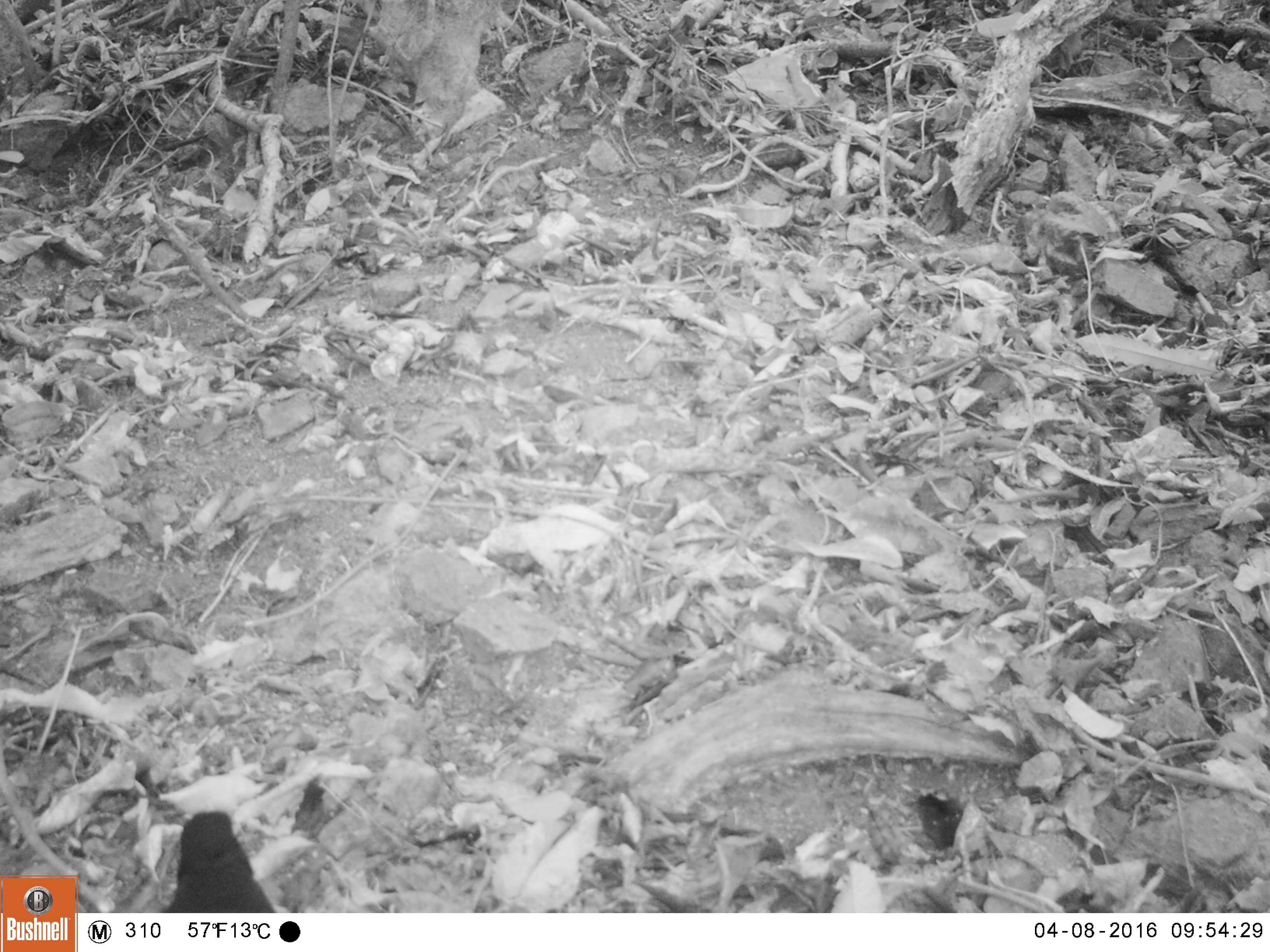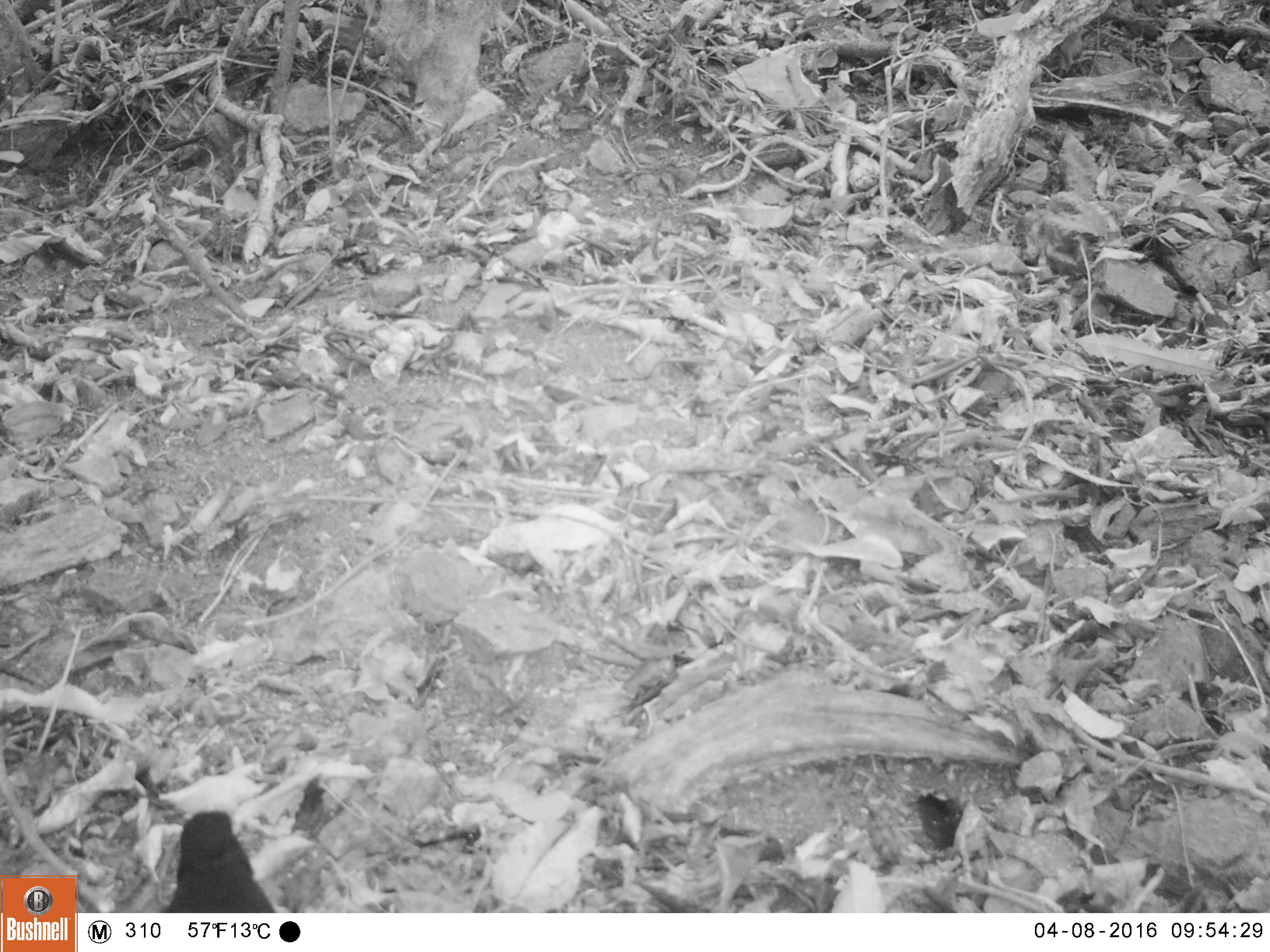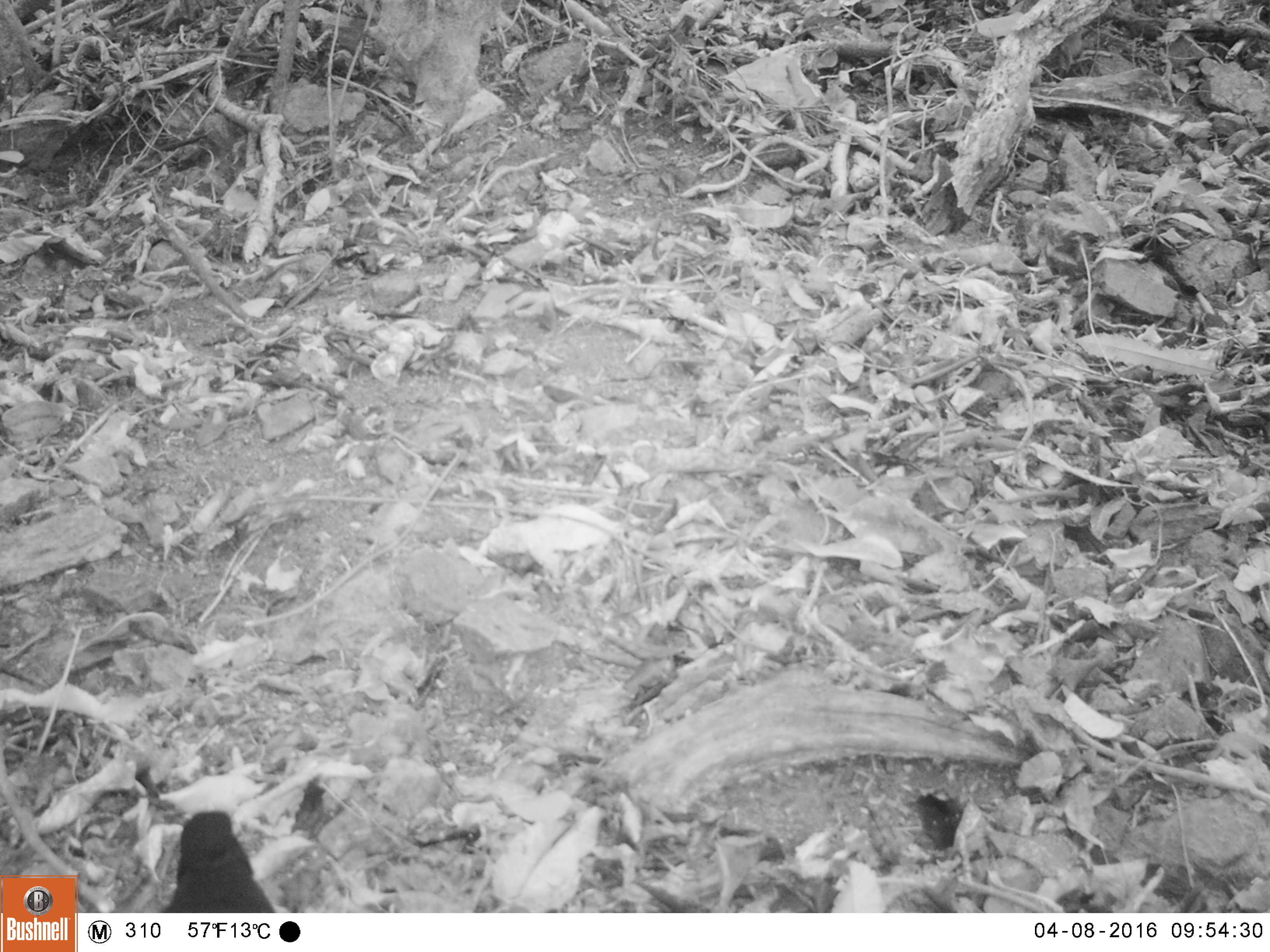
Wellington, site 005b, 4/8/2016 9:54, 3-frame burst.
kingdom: Animalia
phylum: Chordata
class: Aves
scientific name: Aves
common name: bird